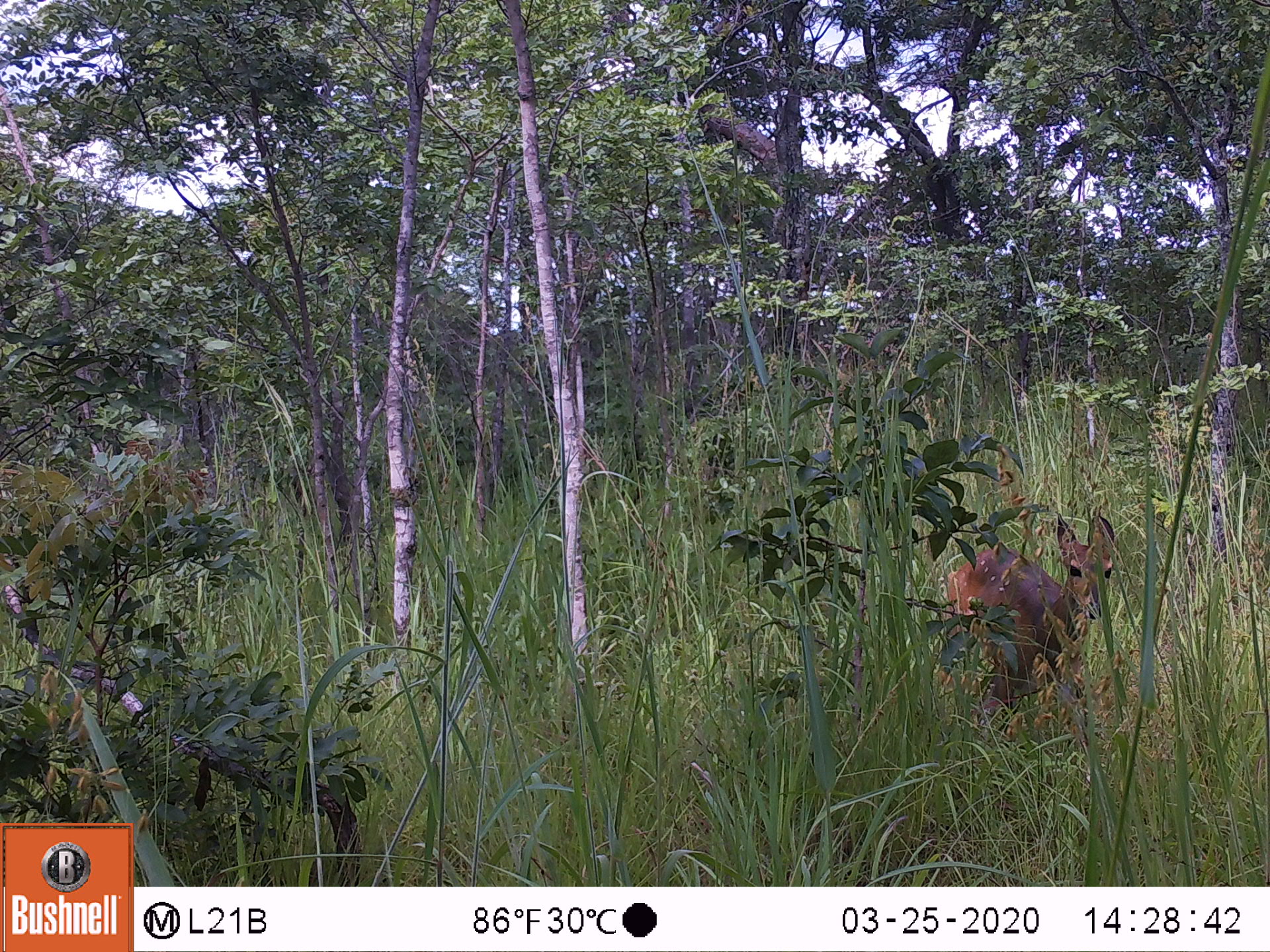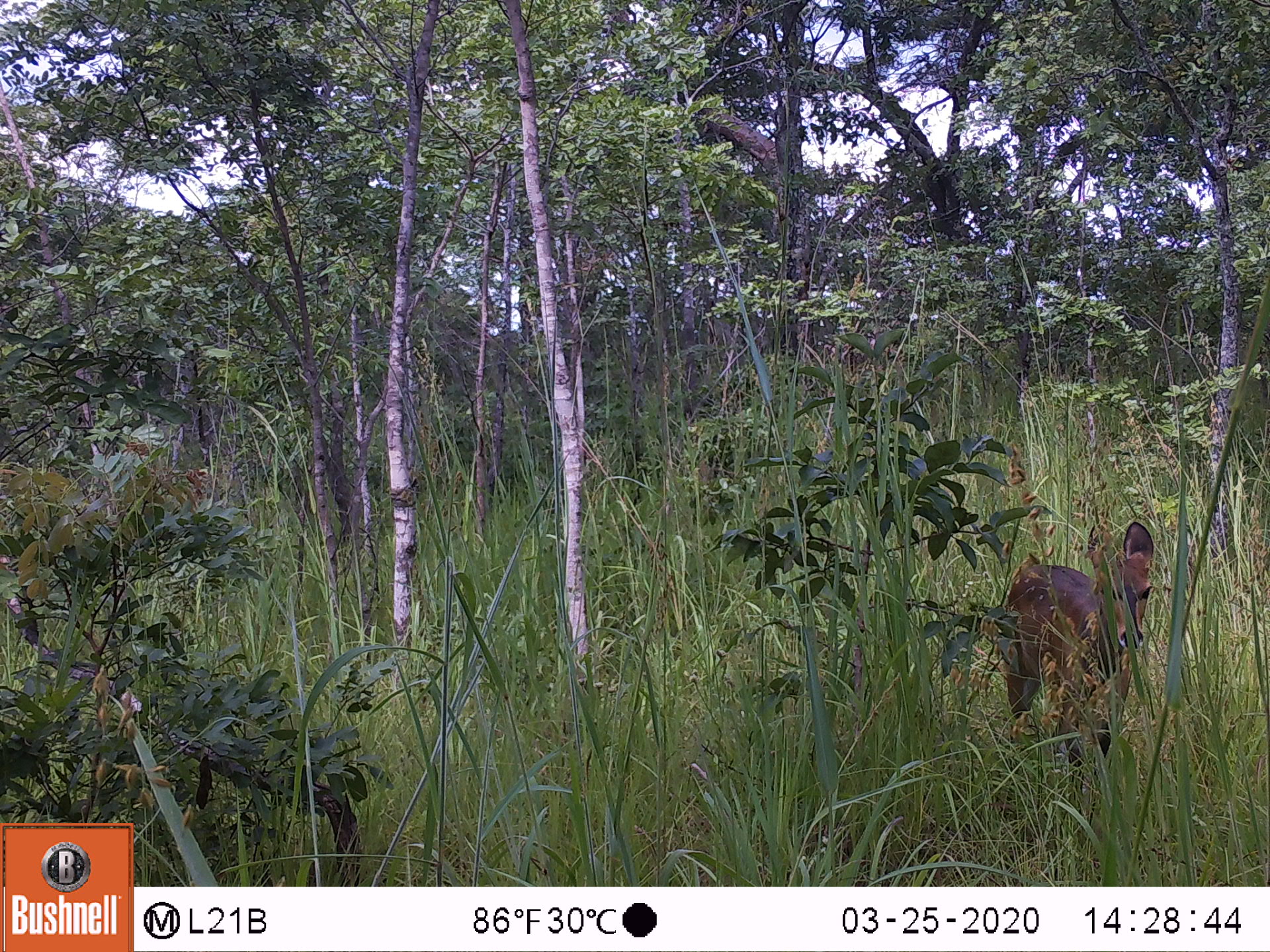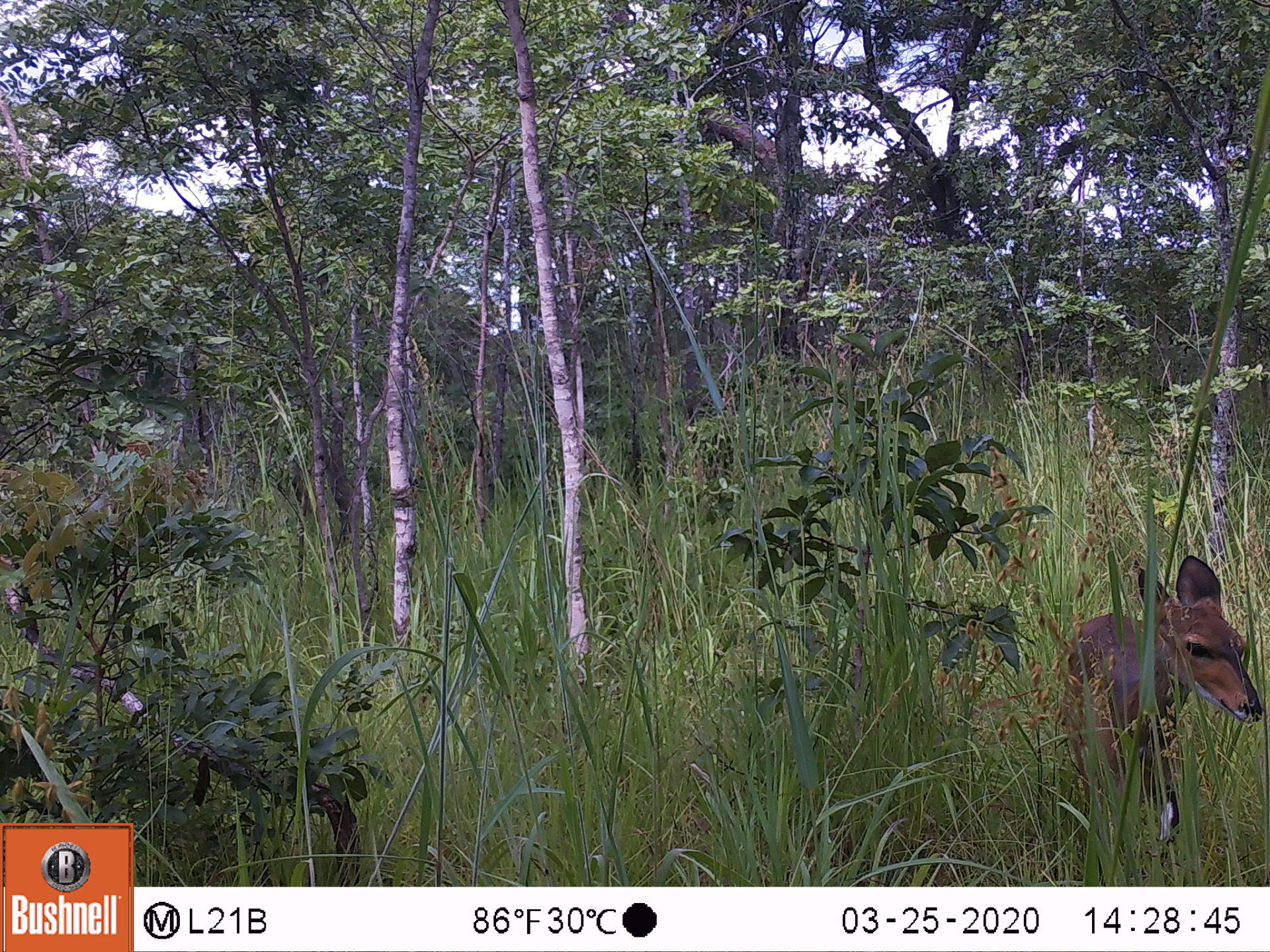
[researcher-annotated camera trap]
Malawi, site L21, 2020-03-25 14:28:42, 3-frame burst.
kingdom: Animalia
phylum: Chordata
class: Mammalia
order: Artiodactyla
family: Bovidae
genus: Tragelaphus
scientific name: Tragelaphus sylvaticus sylvaticus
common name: cape bushbuck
Cape bushbuck (Tragelaphus sylvaticus sylvaticus), count 1.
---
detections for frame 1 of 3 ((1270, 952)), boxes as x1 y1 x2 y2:
cape bushbuck: 941 511 1120 739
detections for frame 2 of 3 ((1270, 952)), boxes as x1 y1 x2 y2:
cape bushbuck: 996 523 1158 804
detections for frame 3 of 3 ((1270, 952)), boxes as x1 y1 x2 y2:
cape bushbuck: 1050 562 1261 865